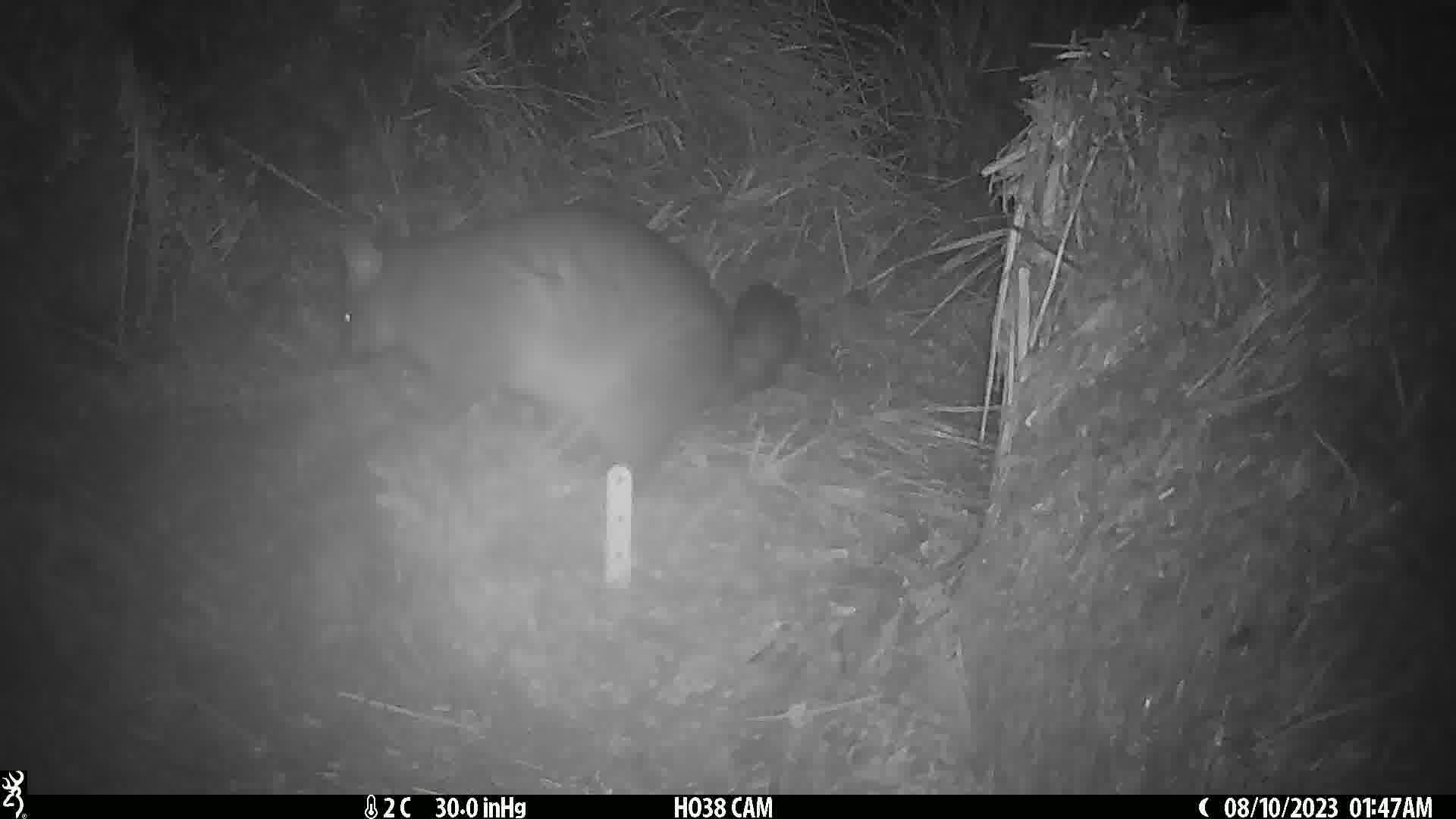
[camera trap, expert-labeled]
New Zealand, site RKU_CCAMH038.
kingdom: Animalia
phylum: Chordata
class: Mammalia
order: Diprotodontia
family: Phalangeridae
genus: Trichosurus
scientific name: Trichosurus vulpecula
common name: common brushtail possum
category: possum